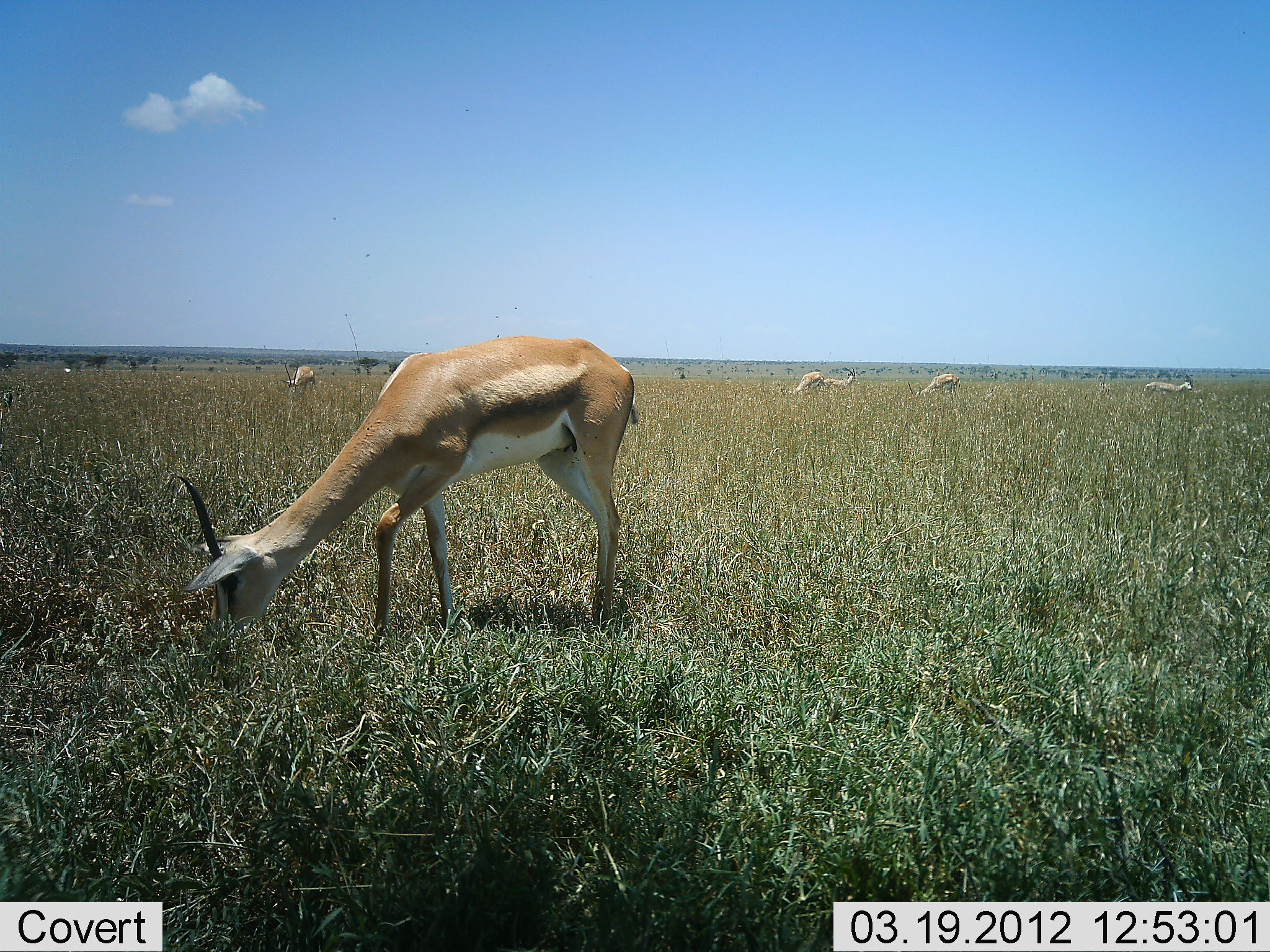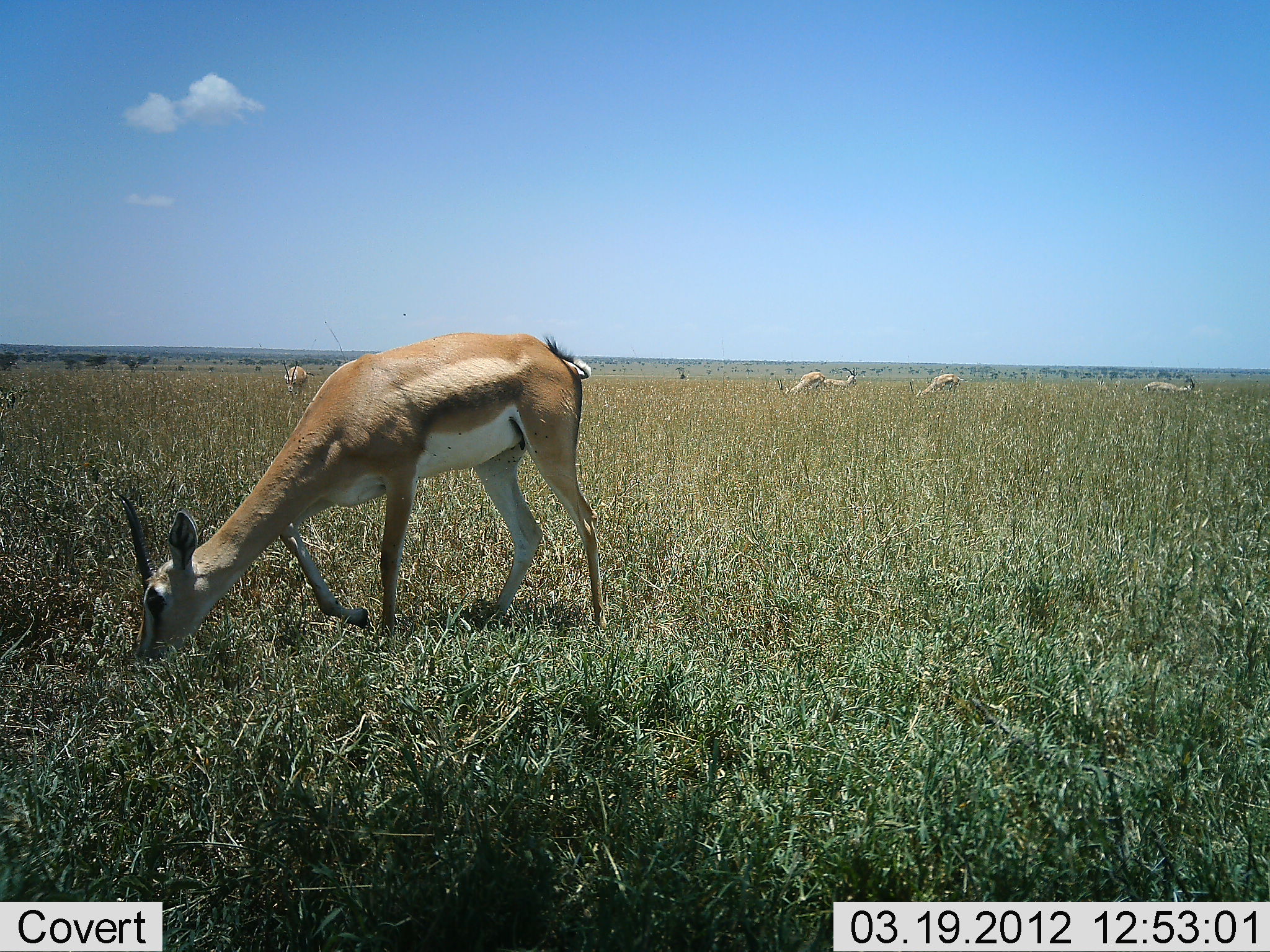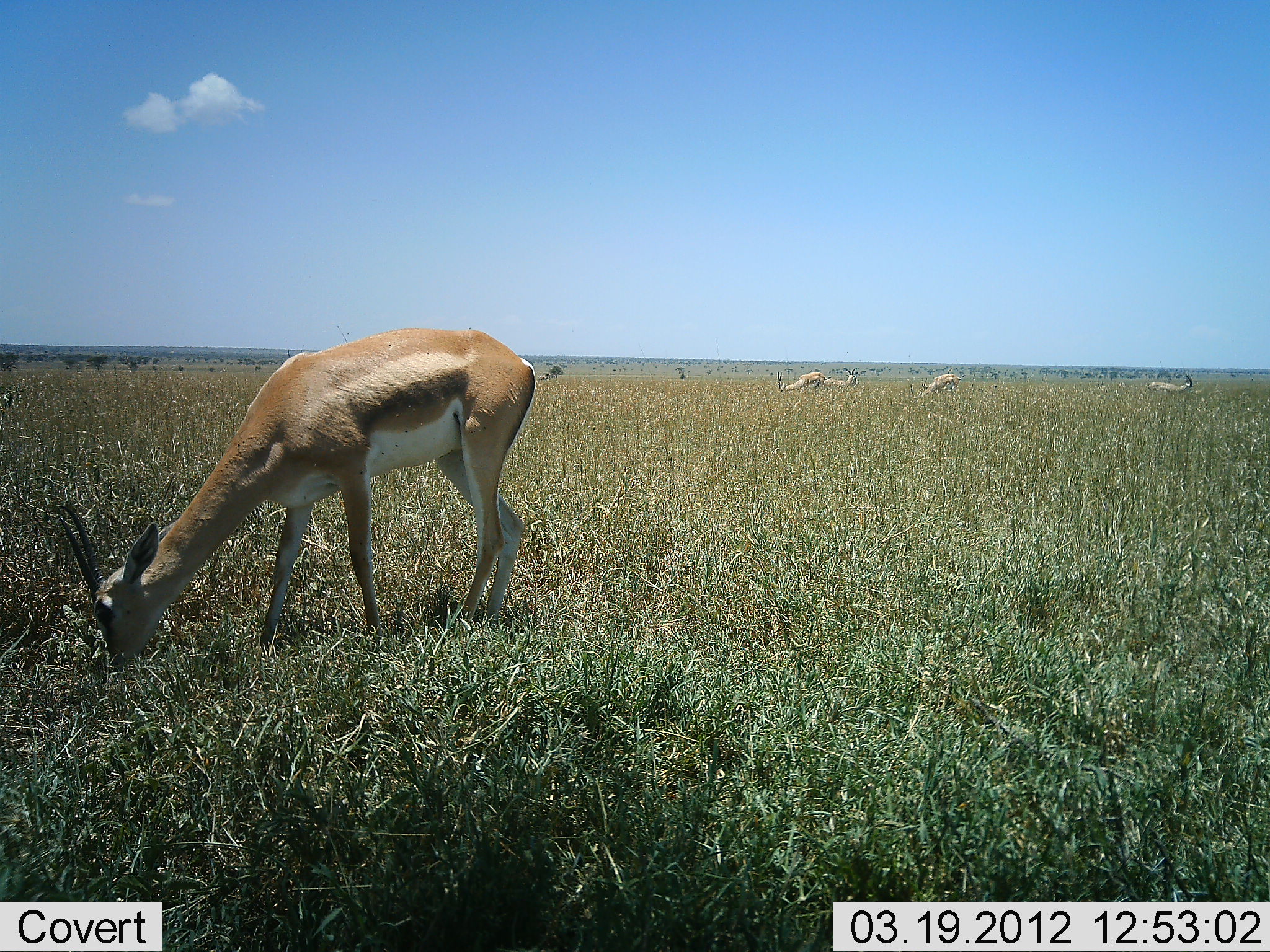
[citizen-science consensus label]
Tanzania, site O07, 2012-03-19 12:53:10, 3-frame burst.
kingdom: Animalia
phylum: Chordata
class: Mammalia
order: Artiodactyla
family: Bovidae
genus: Nanger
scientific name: Nanger granti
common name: grant's gazelle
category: gazellegrants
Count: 6.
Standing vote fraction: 26%.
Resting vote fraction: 0%.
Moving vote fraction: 5%.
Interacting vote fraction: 0%.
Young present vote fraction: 0%.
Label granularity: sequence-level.